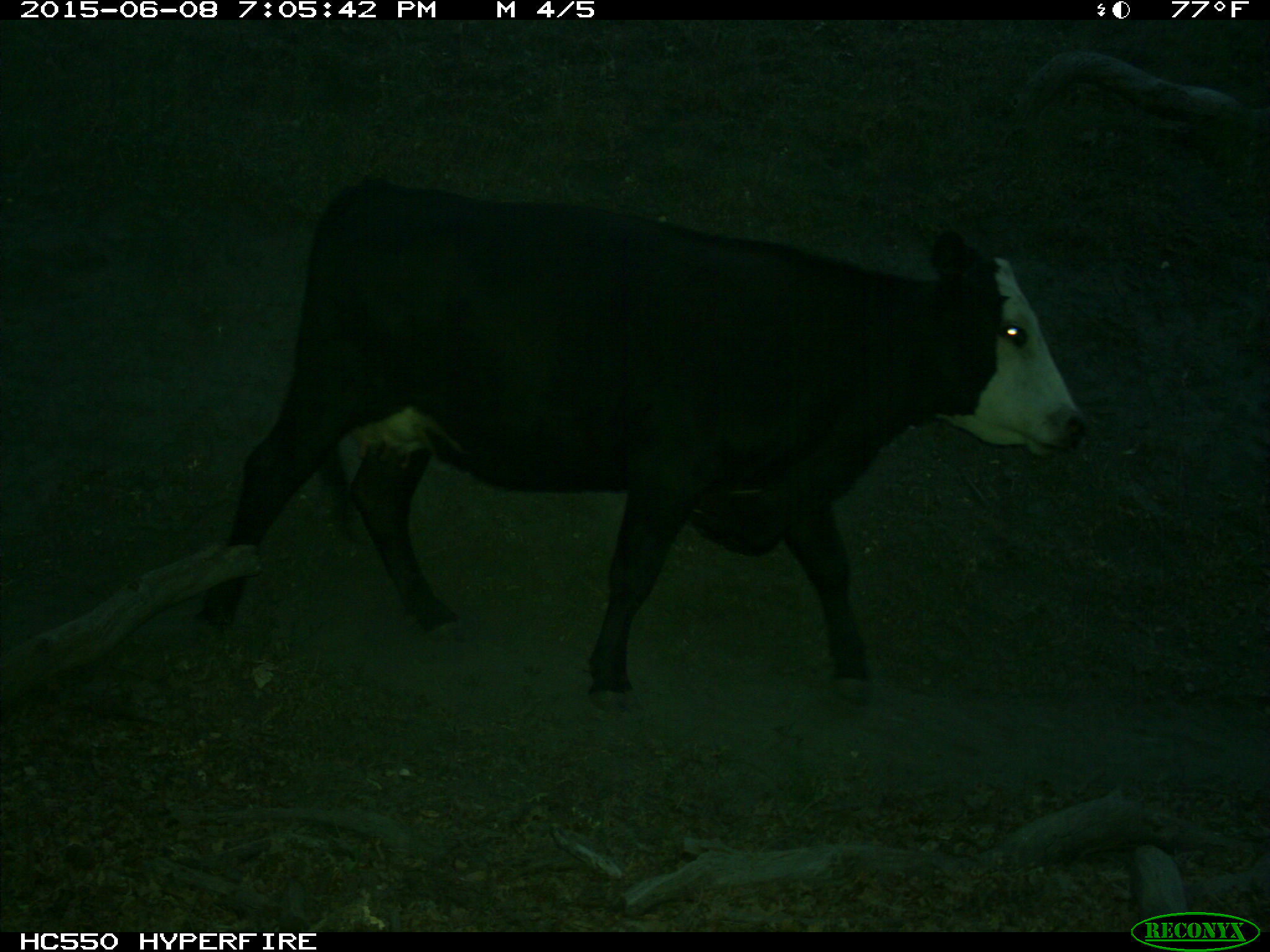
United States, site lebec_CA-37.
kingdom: Animalia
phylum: Chordata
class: Mammalia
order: Artiodactyla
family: Bovidae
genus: Bos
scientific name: Bos taurus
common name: domestic cow